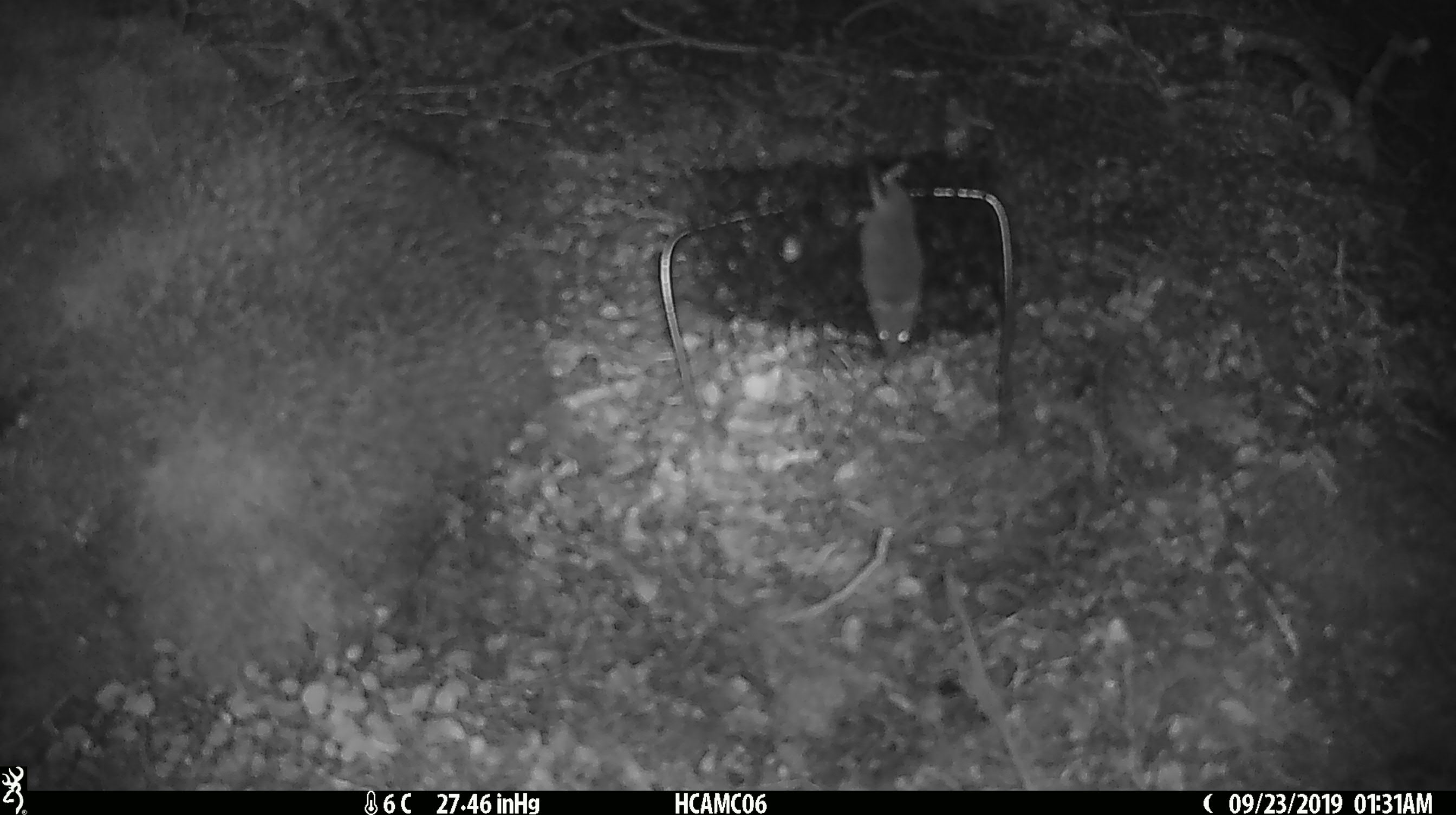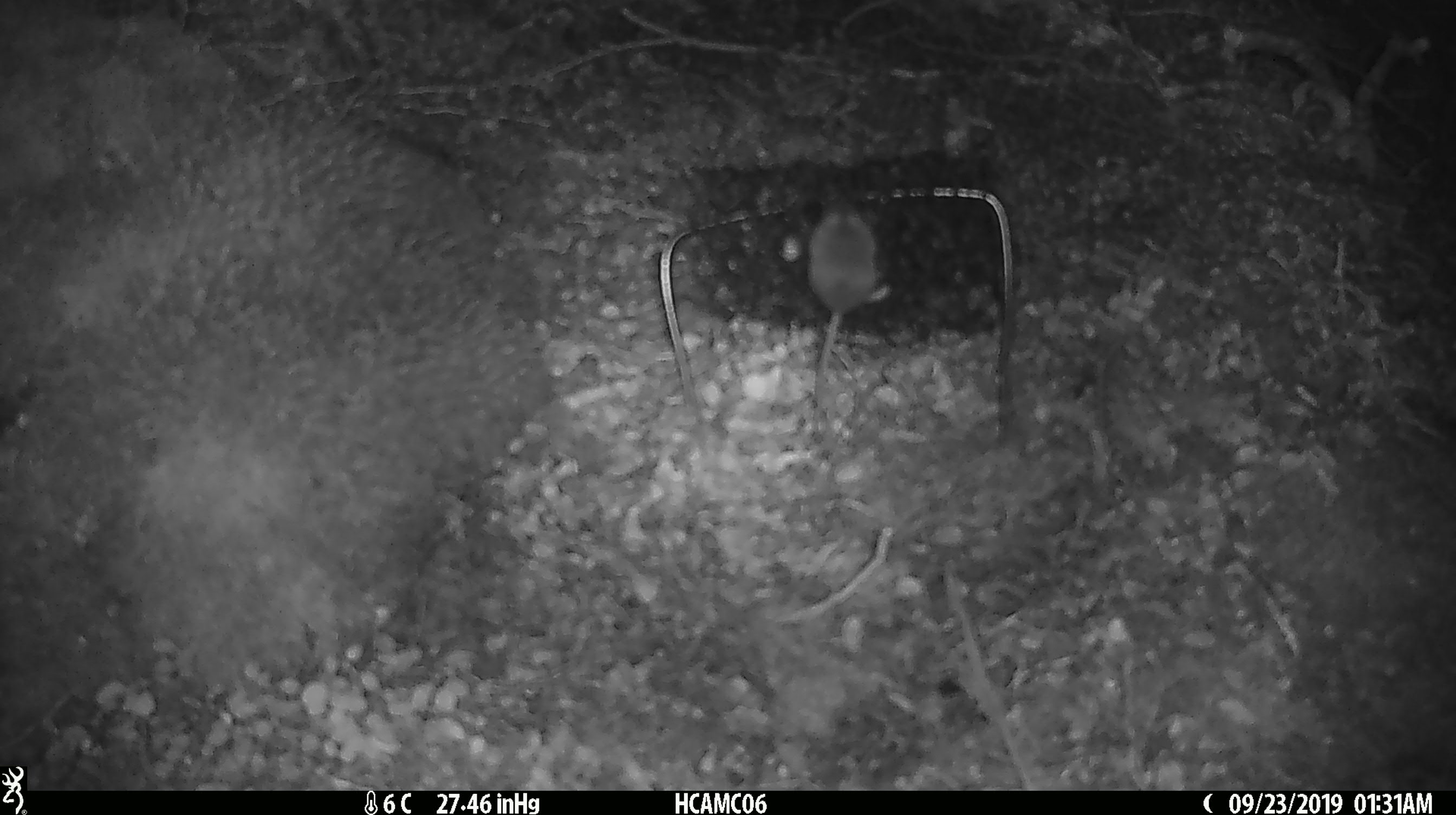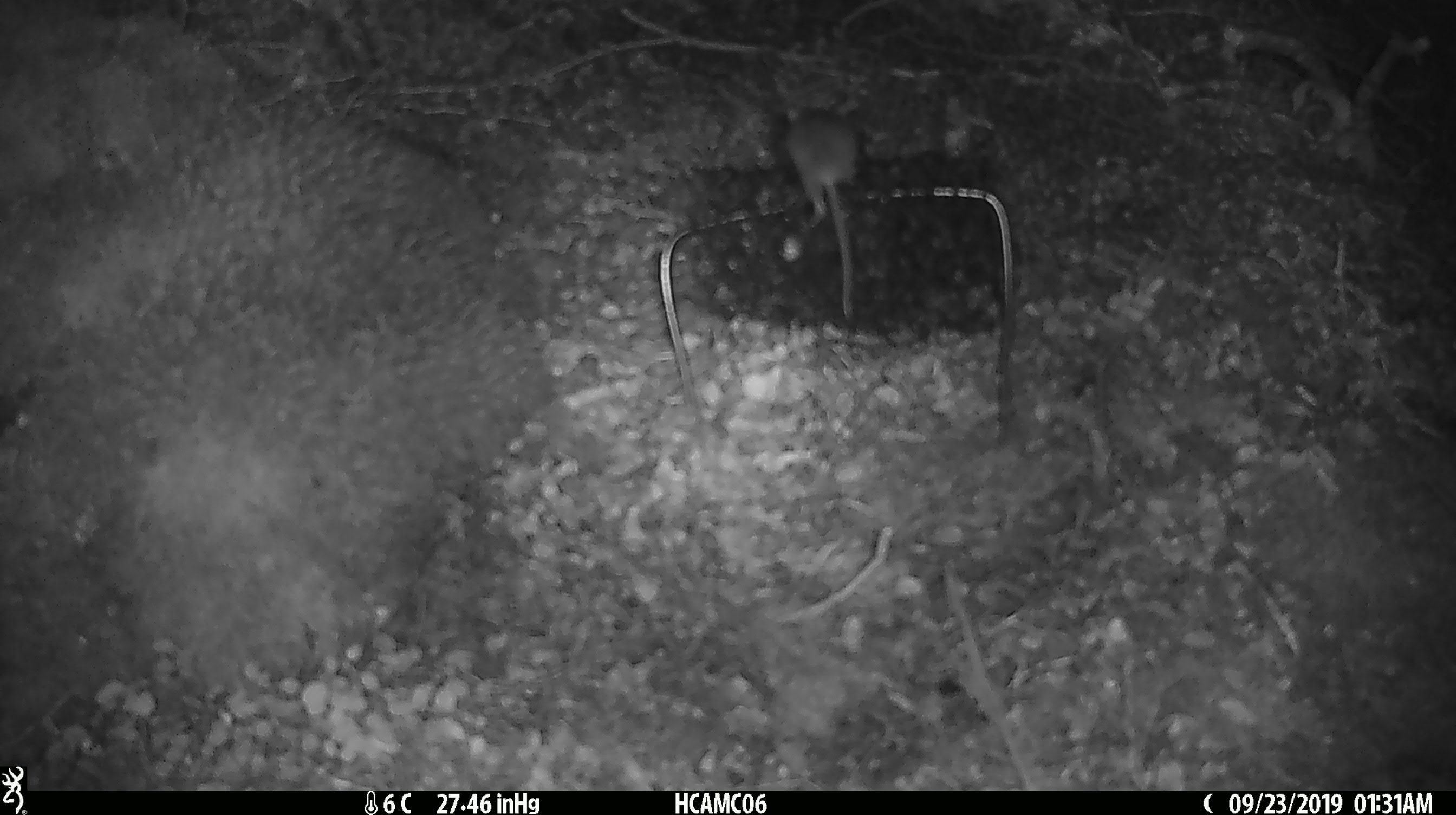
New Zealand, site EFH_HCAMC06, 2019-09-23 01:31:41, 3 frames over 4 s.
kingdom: Animalia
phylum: Chordata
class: Mammalia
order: Rodentia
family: Muridae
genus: Mus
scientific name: Mus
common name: mouse